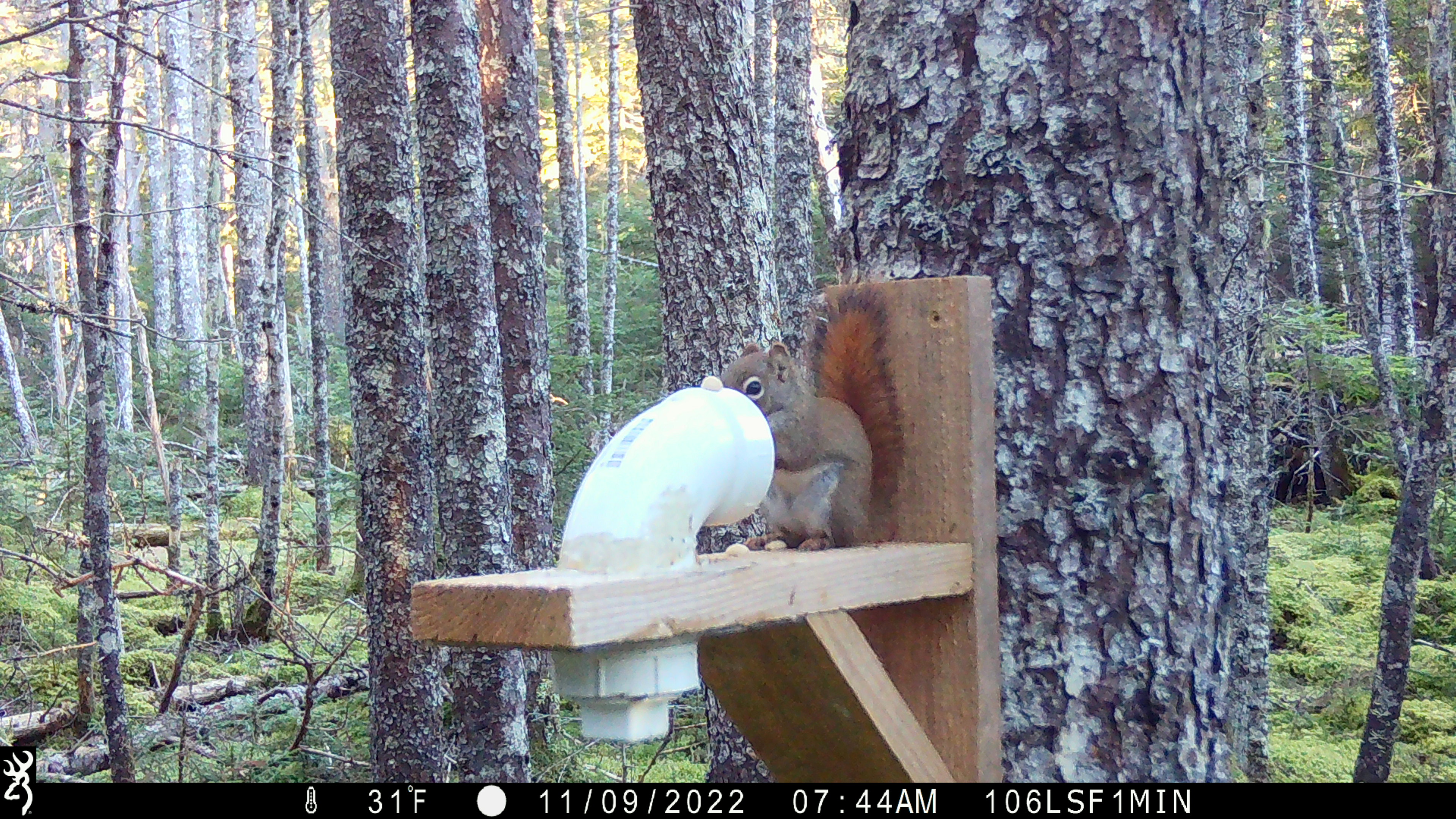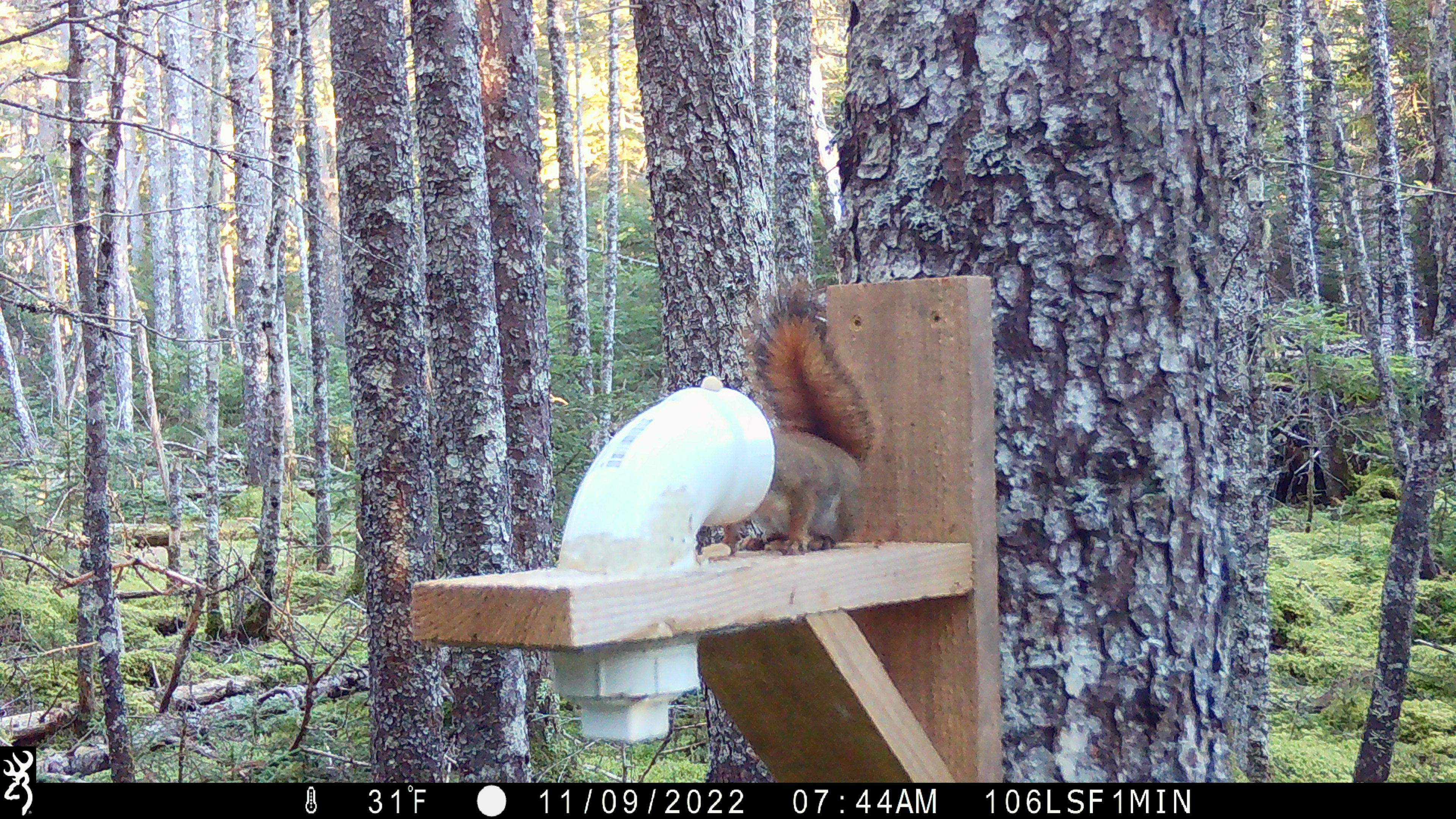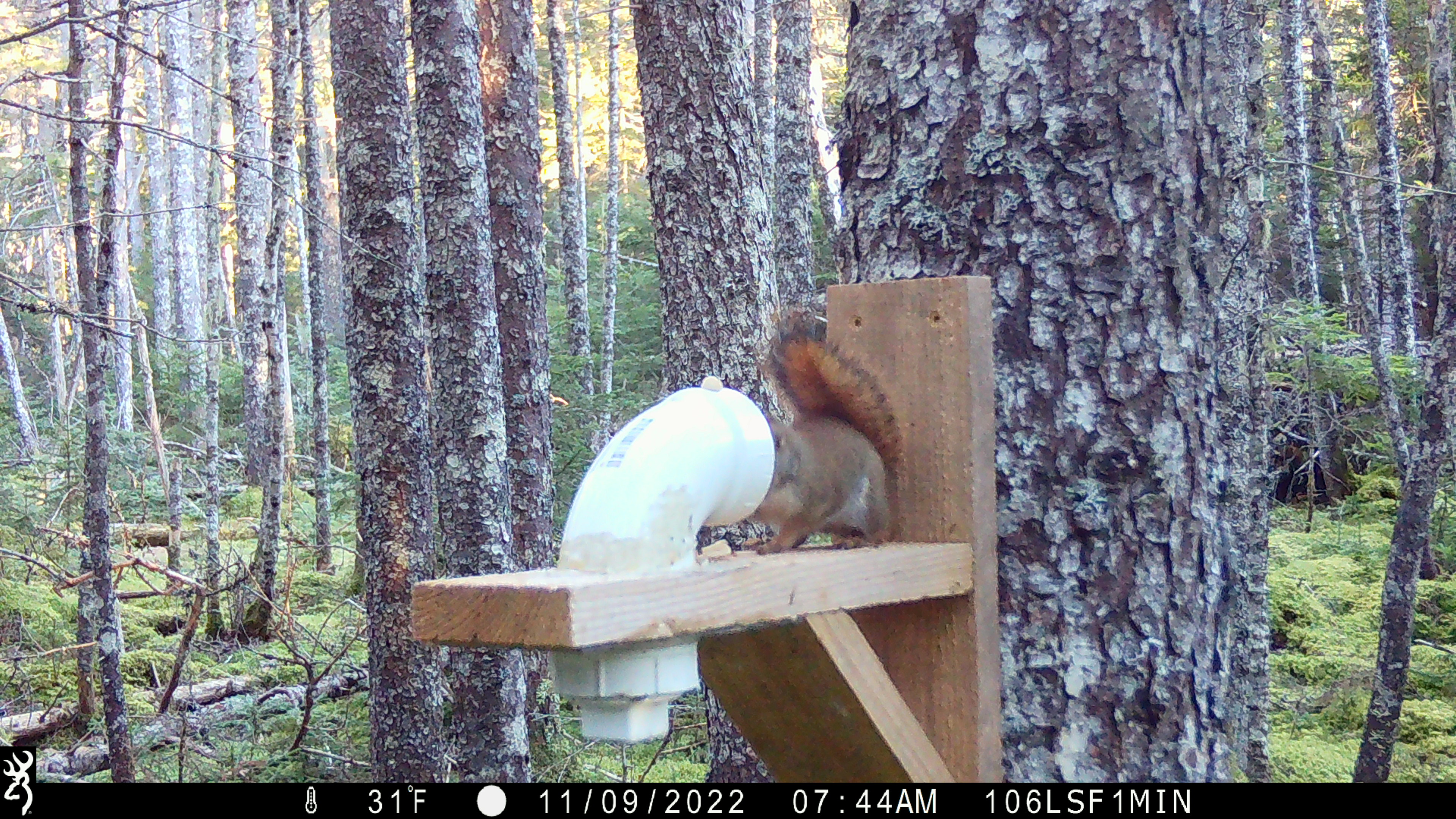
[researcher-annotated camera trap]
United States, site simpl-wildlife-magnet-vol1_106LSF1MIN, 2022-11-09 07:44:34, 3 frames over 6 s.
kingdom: Animalia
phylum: Chordata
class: Mammalia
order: Rodentia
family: Sciuridae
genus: Tamiasciurus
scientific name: Tamiasciurus hudsonicus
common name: red squirrel